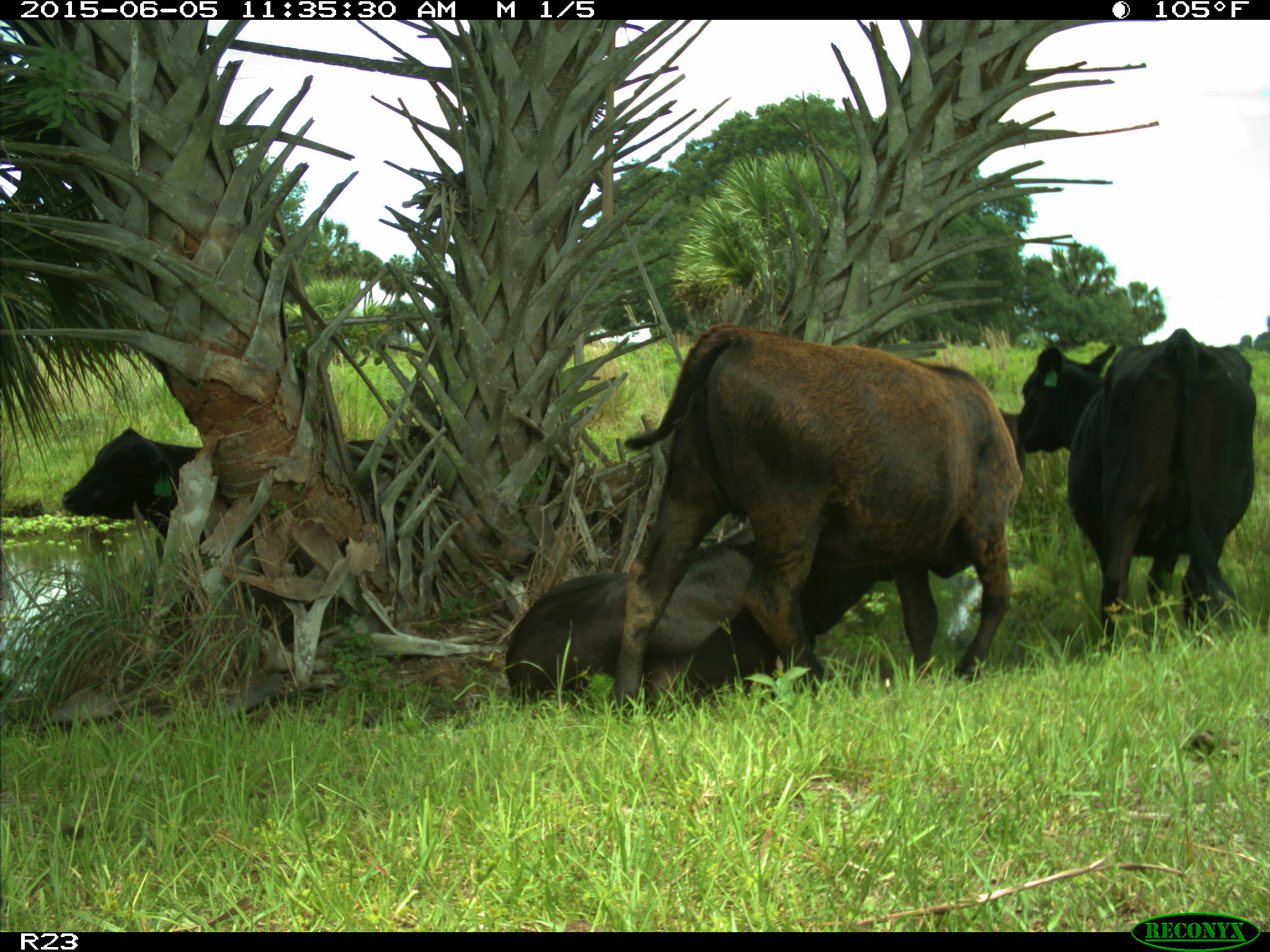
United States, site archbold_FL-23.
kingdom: Animalia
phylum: Chordata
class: Mammalia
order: Artiodactyla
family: Bovidae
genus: Bos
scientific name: Bos taurus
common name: domestic cow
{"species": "Bos taurus (domestic cow)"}